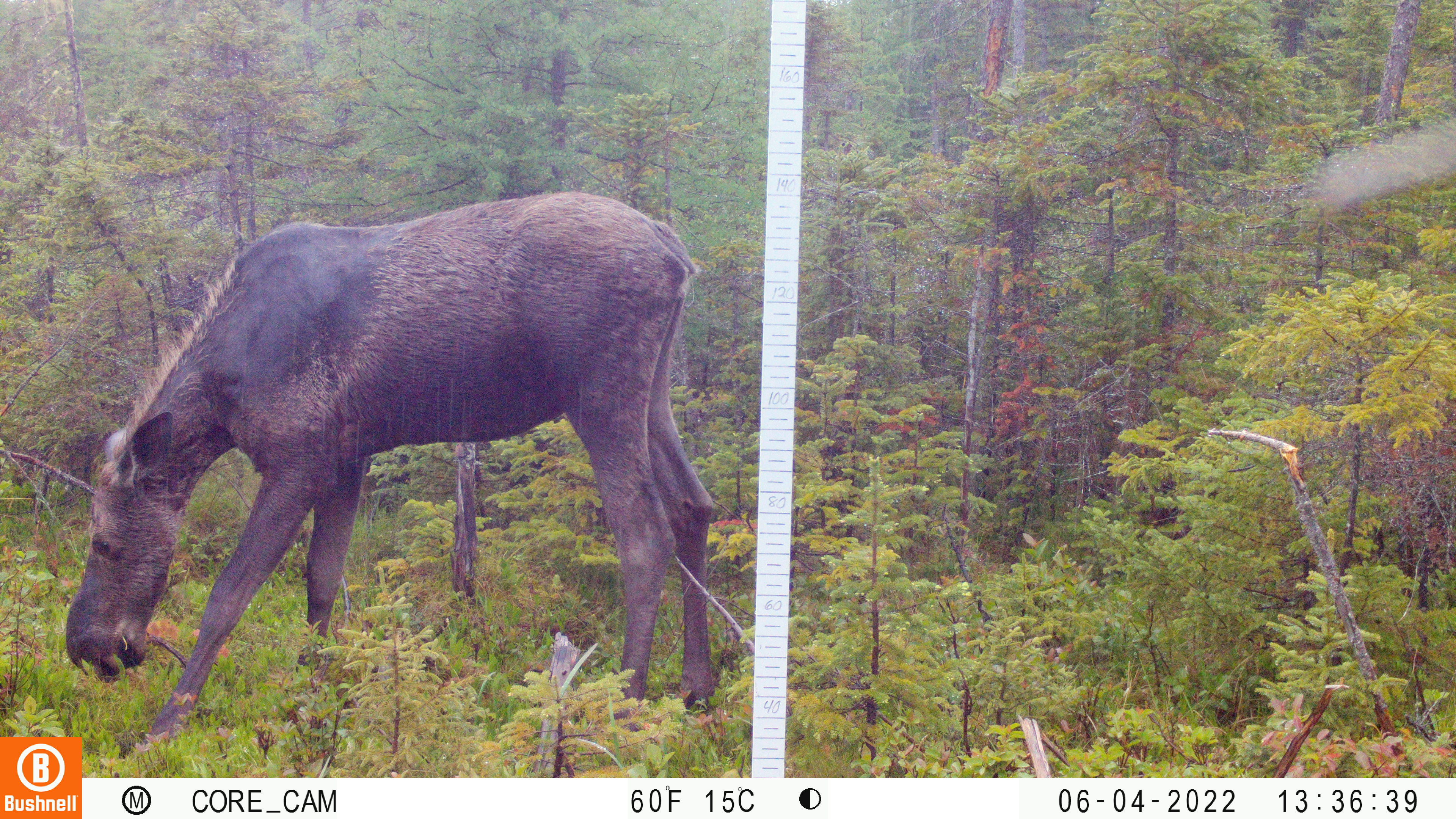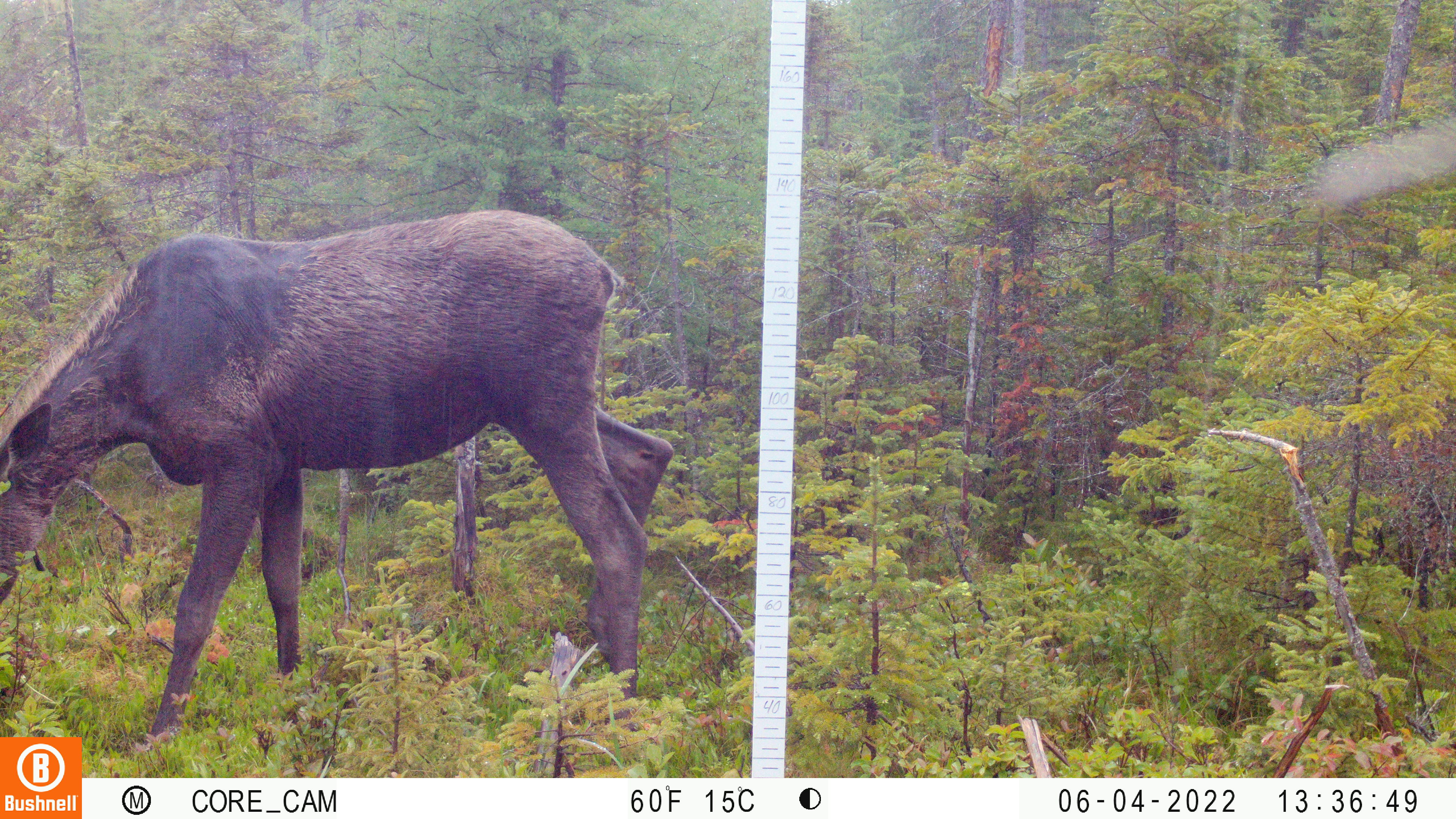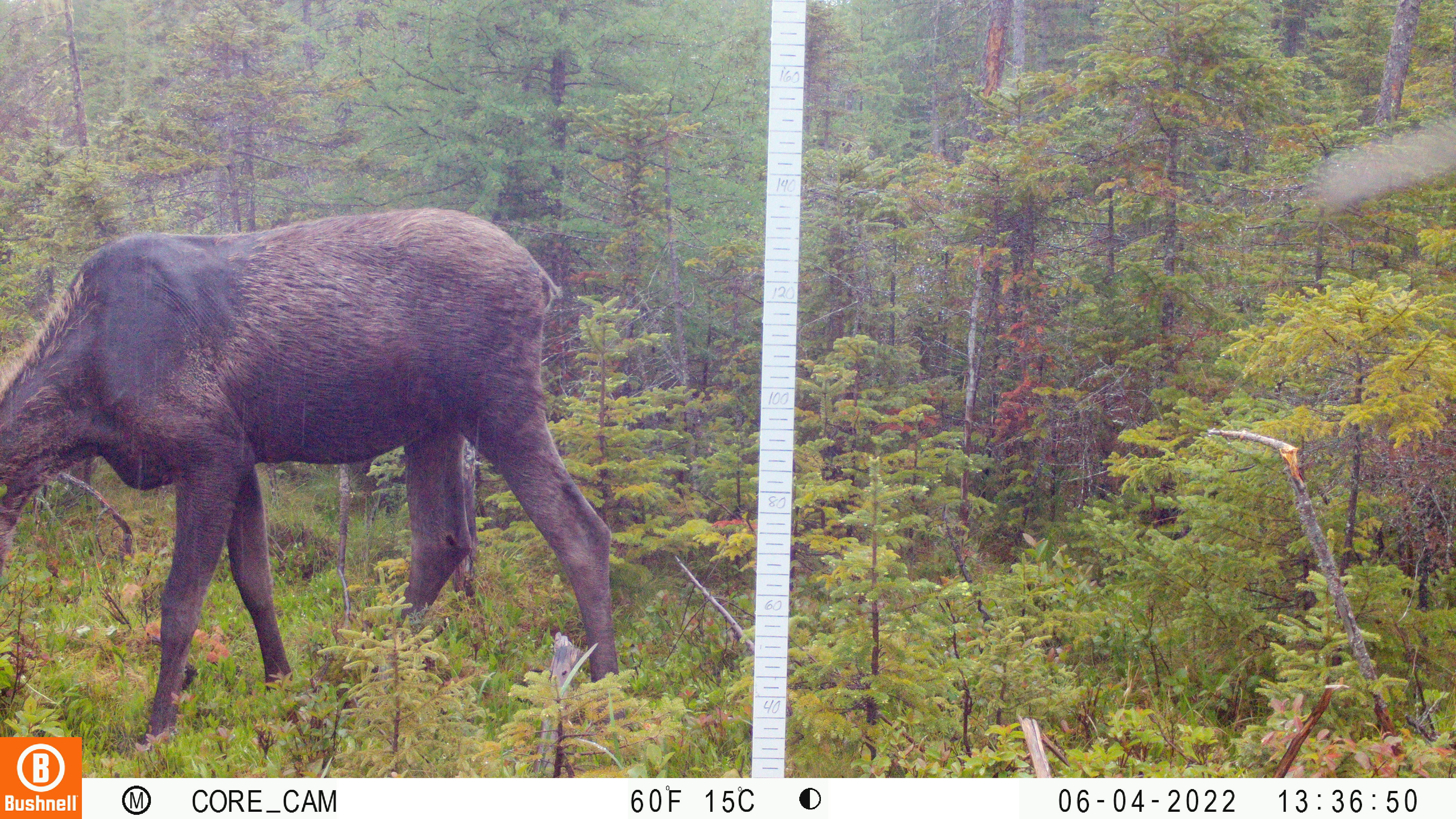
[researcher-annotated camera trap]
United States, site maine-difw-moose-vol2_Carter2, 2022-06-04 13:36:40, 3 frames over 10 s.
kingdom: Animalia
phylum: Chordata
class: Mammalia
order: Artiodactyla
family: Cervidae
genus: Alces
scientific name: Alces alces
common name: moose